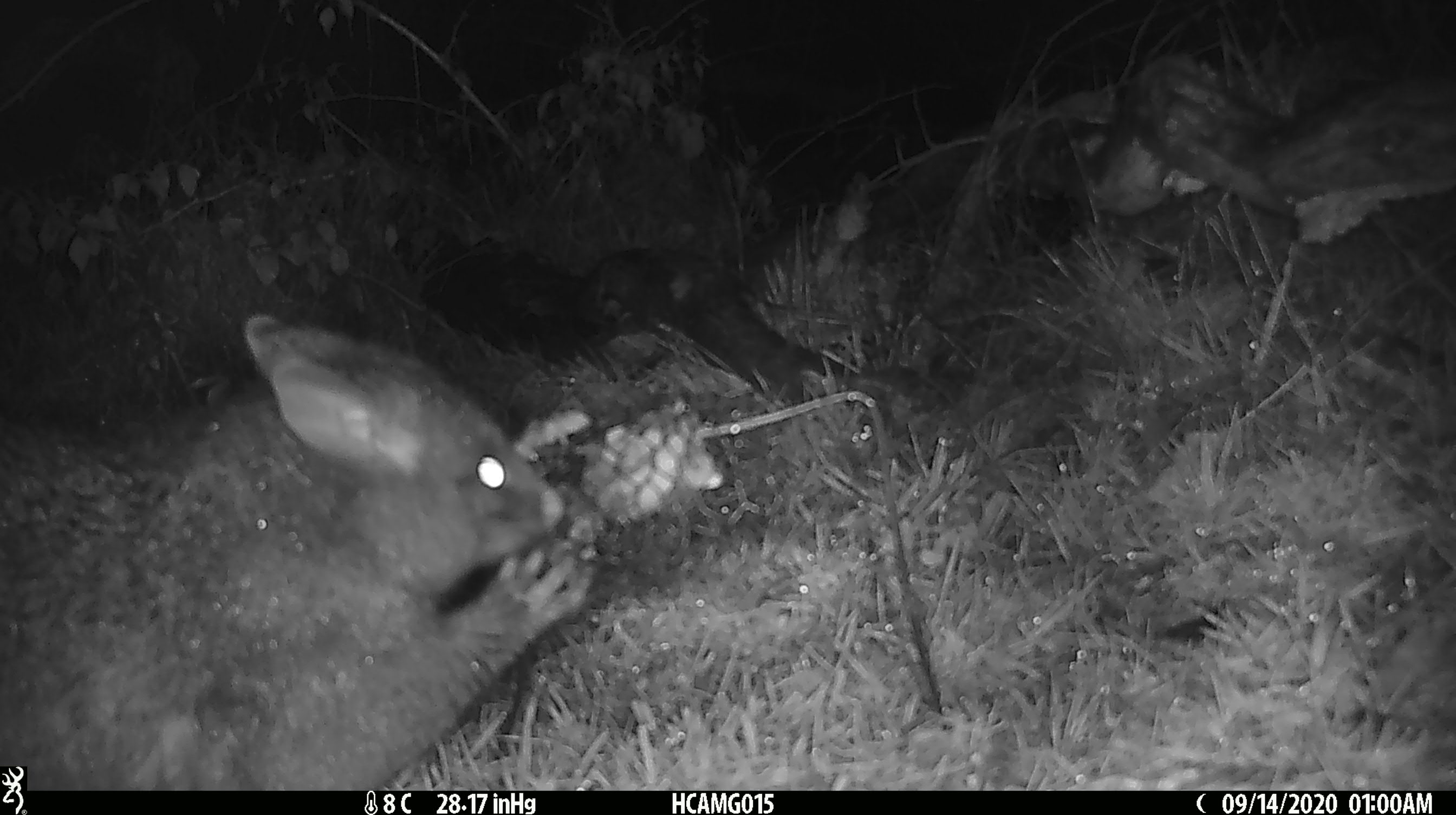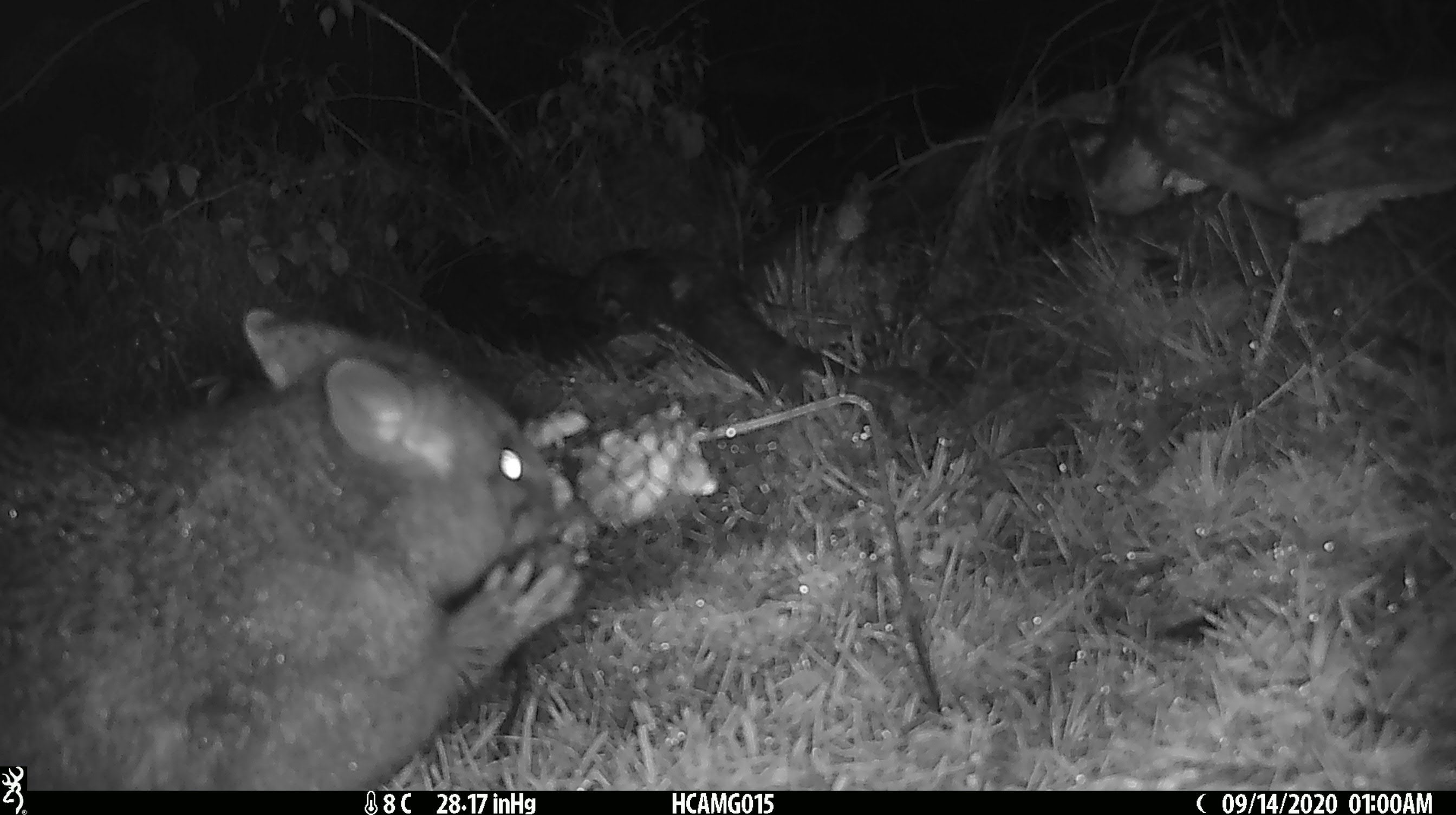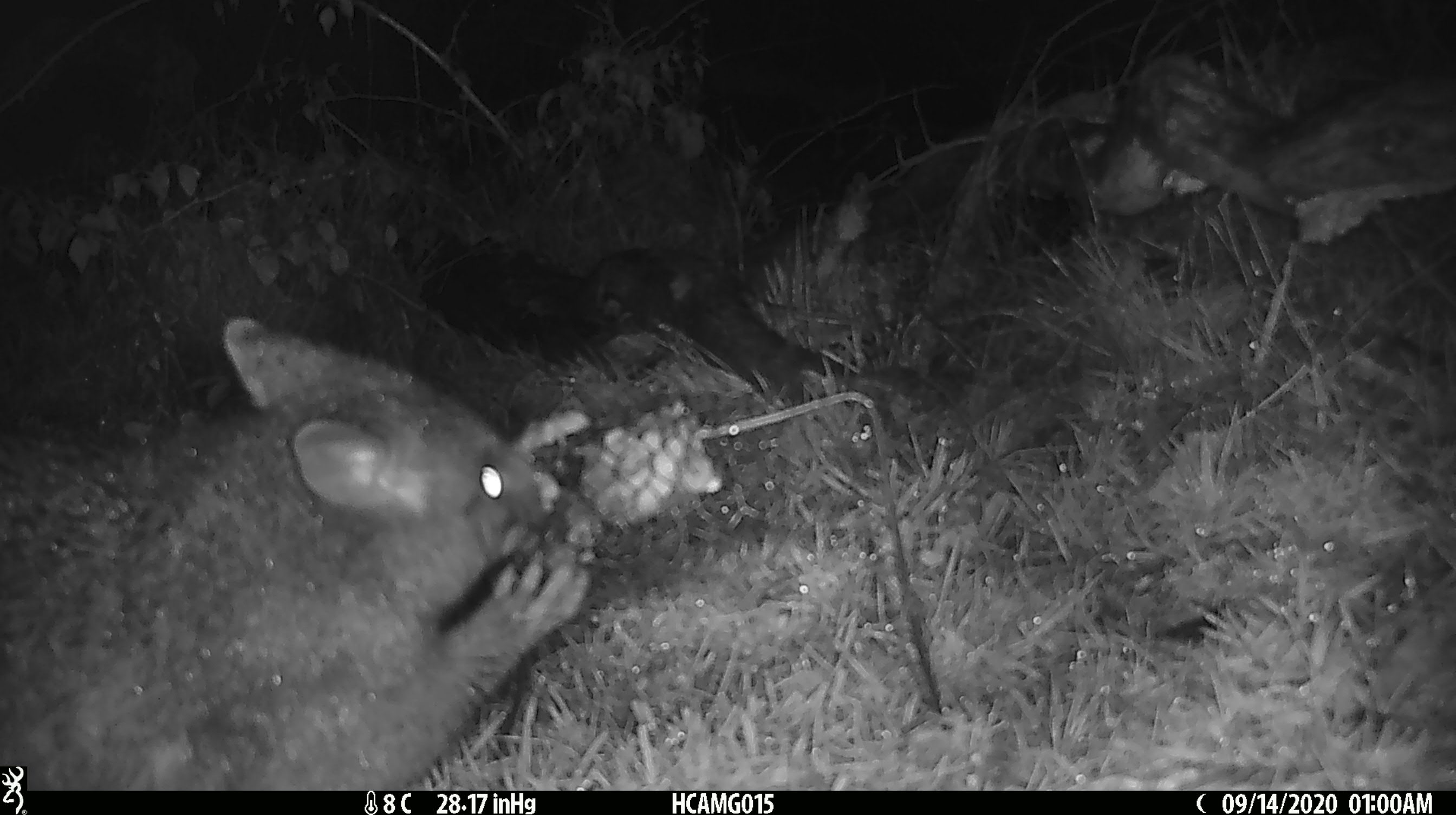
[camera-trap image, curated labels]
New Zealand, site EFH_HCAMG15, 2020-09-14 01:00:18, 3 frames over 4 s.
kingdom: Animalia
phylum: Chordata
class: Mammalia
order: Diprotodontia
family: Phalangeridae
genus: Trichosurus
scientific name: Trichosurus vulpecula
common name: common brushtail possum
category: possum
Possum (common brushtail possum) (Trichosurus vulpecula).